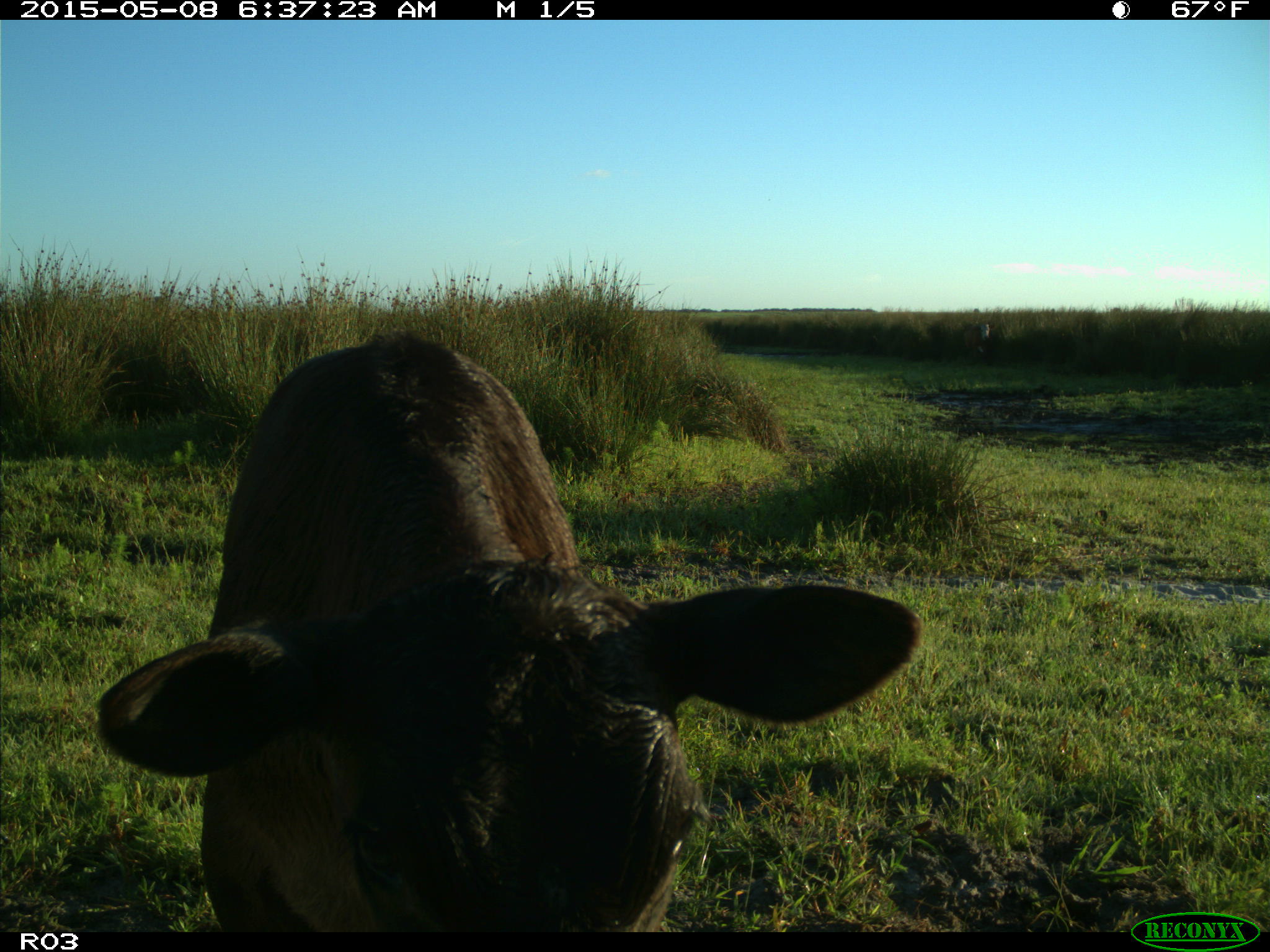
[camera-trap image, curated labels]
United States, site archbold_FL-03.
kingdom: Animalia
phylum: Chordata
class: Mammalia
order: Artiodactyla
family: Bovidae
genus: Bos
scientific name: Bos taurus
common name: domestic cow